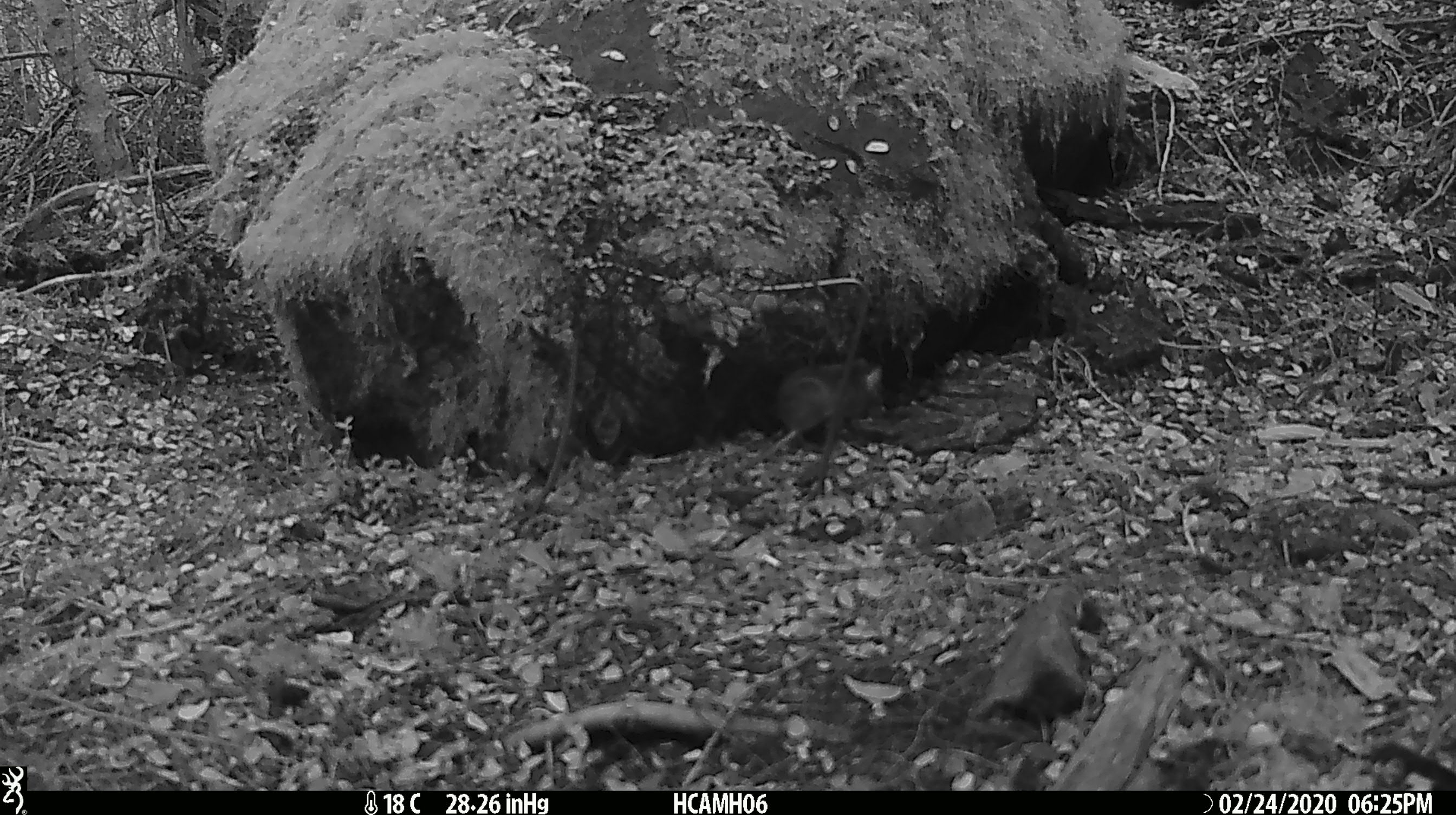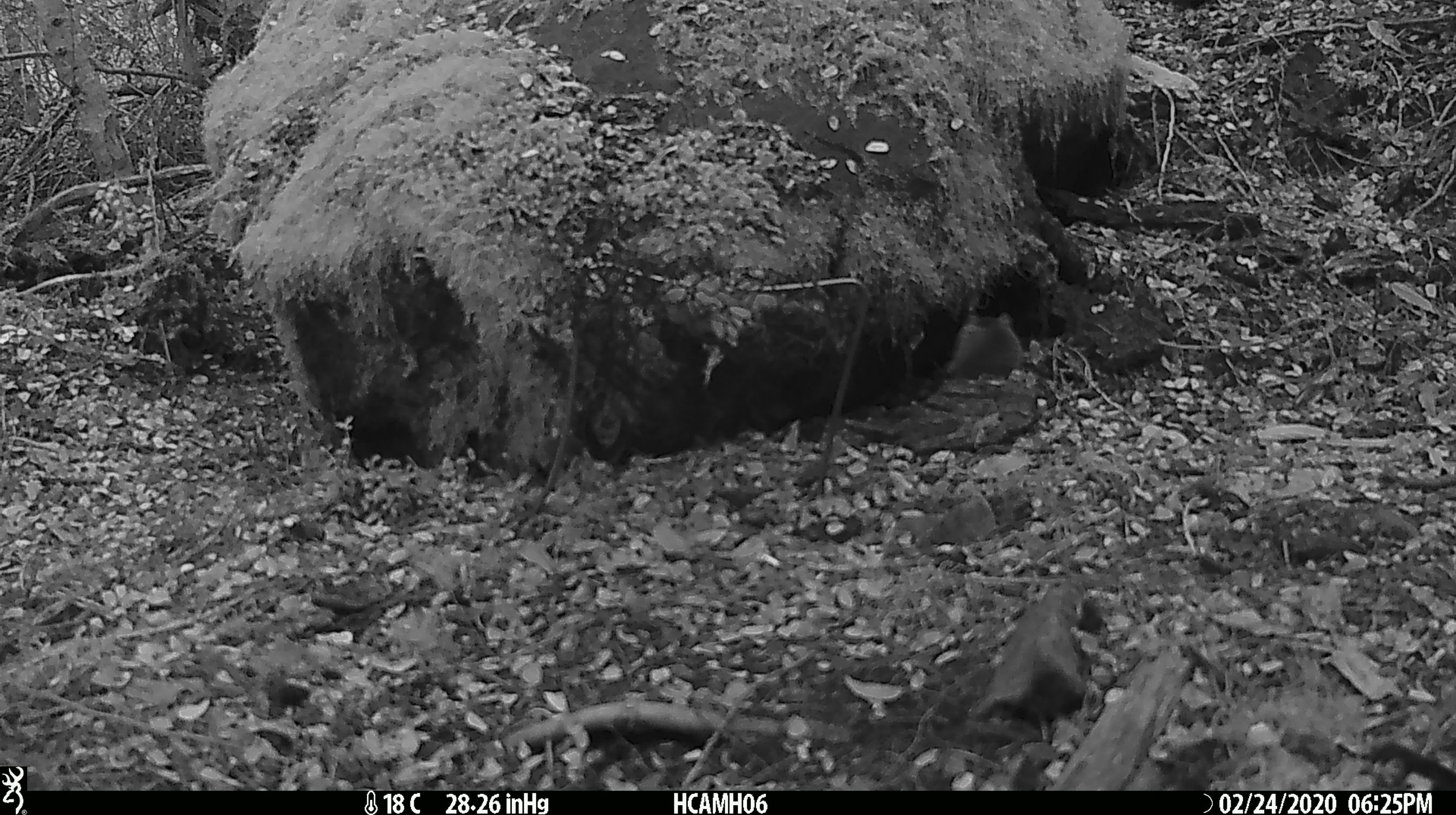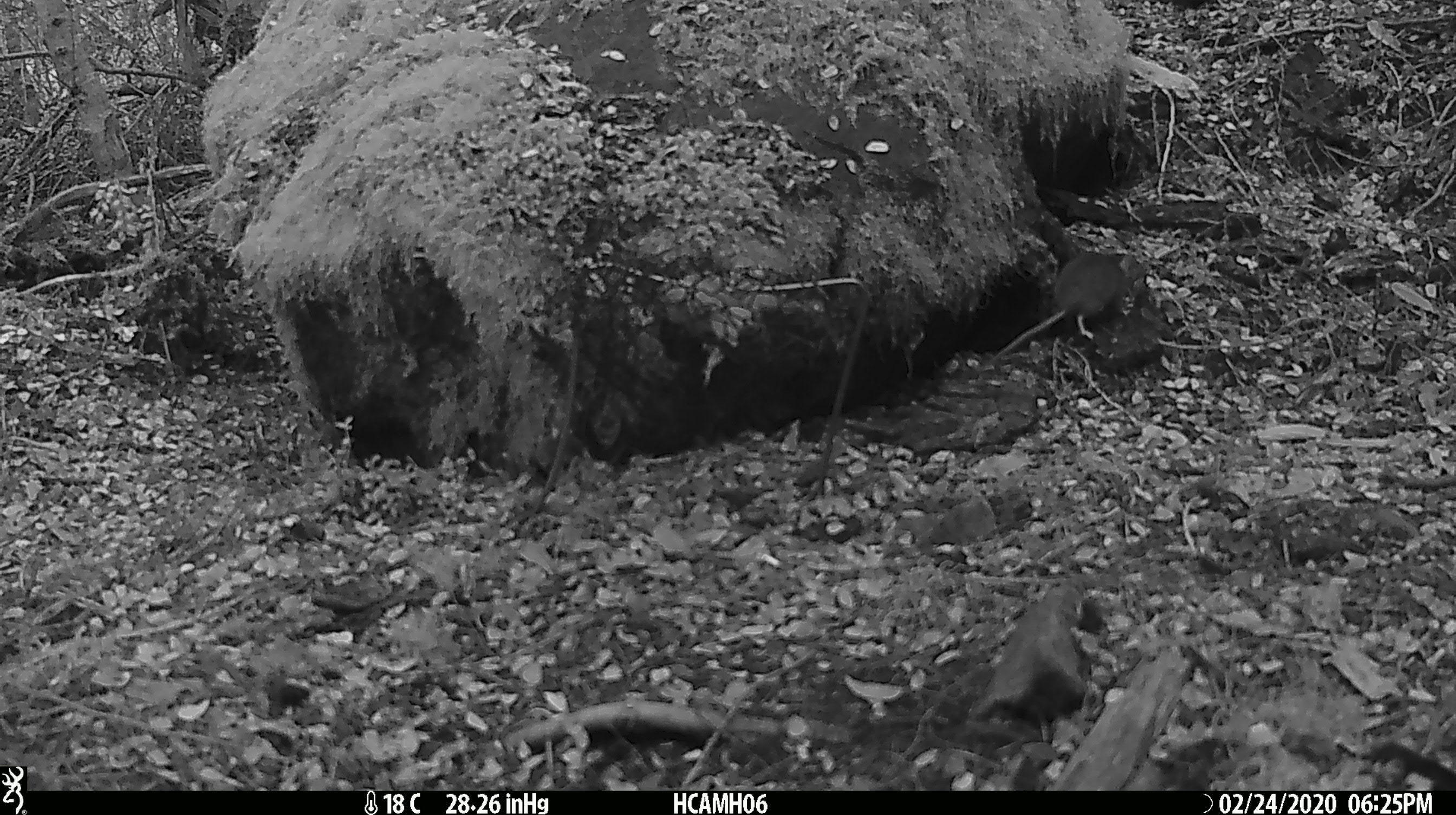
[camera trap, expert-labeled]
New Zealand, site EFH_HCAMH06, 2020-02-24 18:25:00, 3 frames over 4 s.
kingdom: Animalia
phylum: Chordata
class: Mammalia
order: Rodentia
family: Muridae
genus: Mus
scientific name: Mus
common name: mouse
Mouse (Mus).